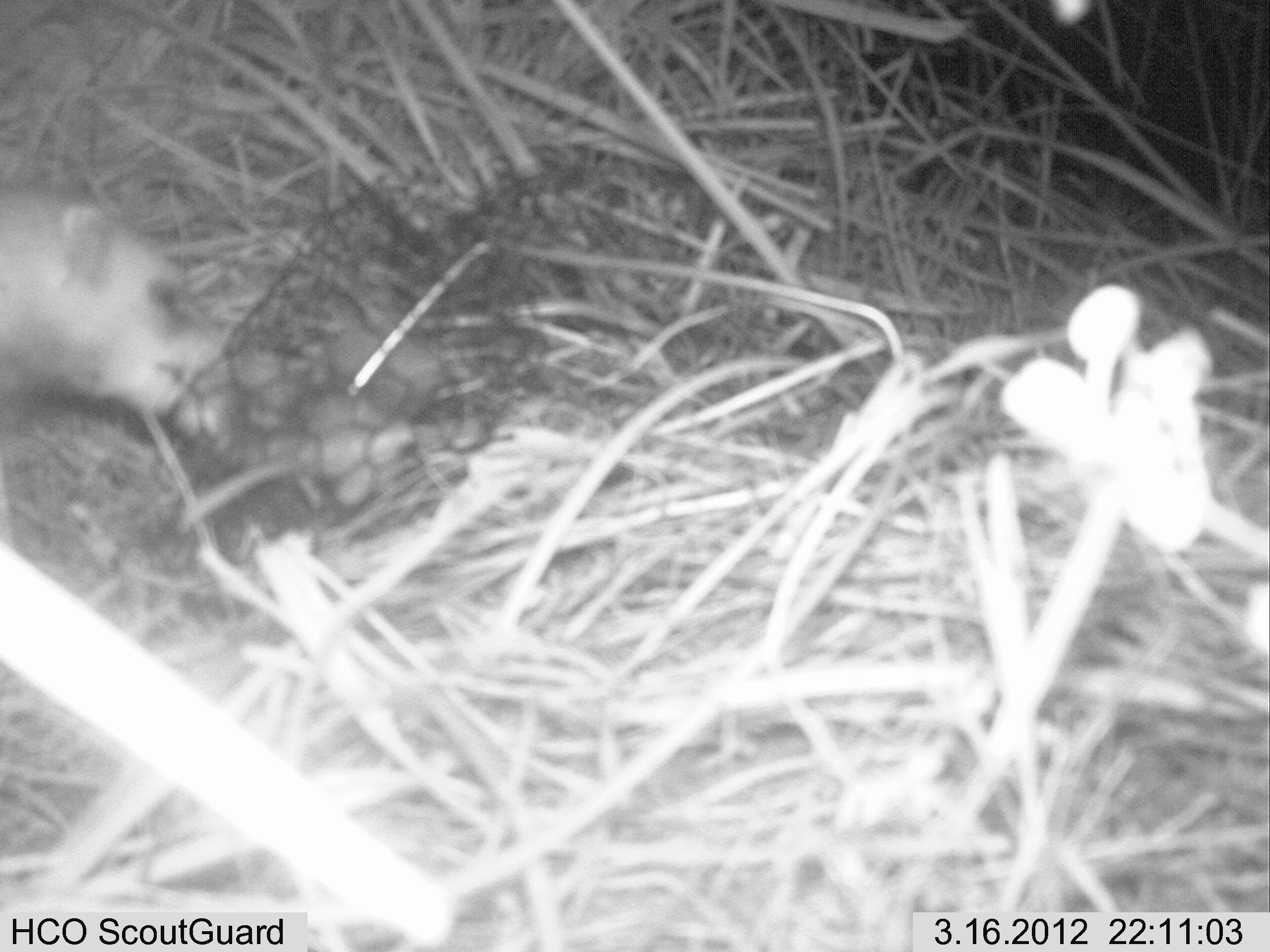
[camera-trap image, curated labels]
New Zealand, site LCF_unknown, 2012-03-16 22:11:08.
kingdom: Animalia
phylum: Chordata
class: Mammalia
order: Carnivora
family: Mustelidae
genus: Mustela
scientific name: Mustela furo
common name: ferret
Ferret (Mustela furo).